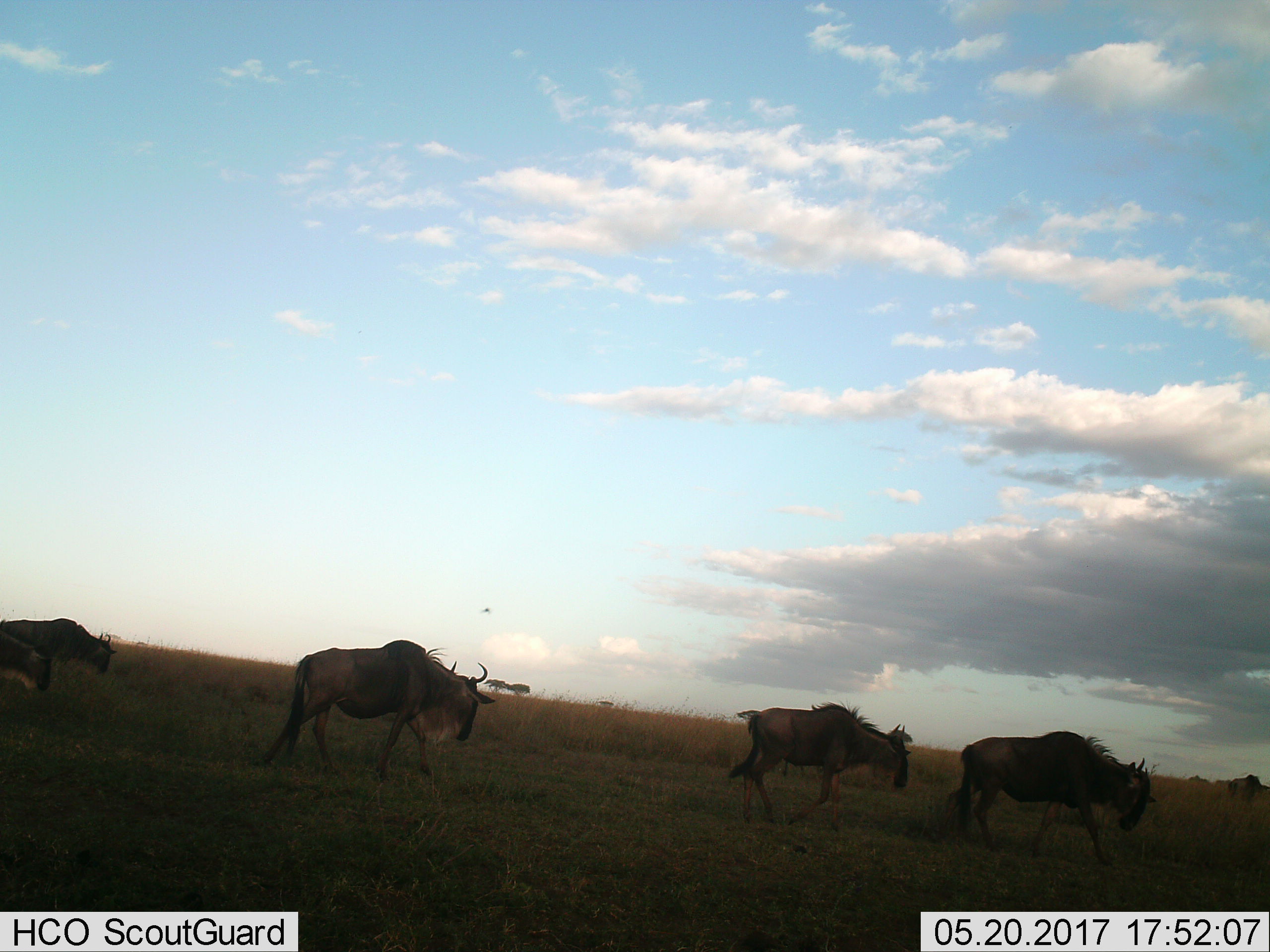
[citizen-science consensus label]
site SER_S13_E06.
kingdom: Animalia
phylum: Chordata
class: Mammalia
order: Artiodactyla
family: Bovidae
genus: Connochaetes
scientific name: Connochaetes taurinus taurinus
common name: blue wildebeest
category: wildebeestblue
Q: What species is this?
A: Wildebeestblue (blue wildebeest) (Connochaetes taurinus taurinus).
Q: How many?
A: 5.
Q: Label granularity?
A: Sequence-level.